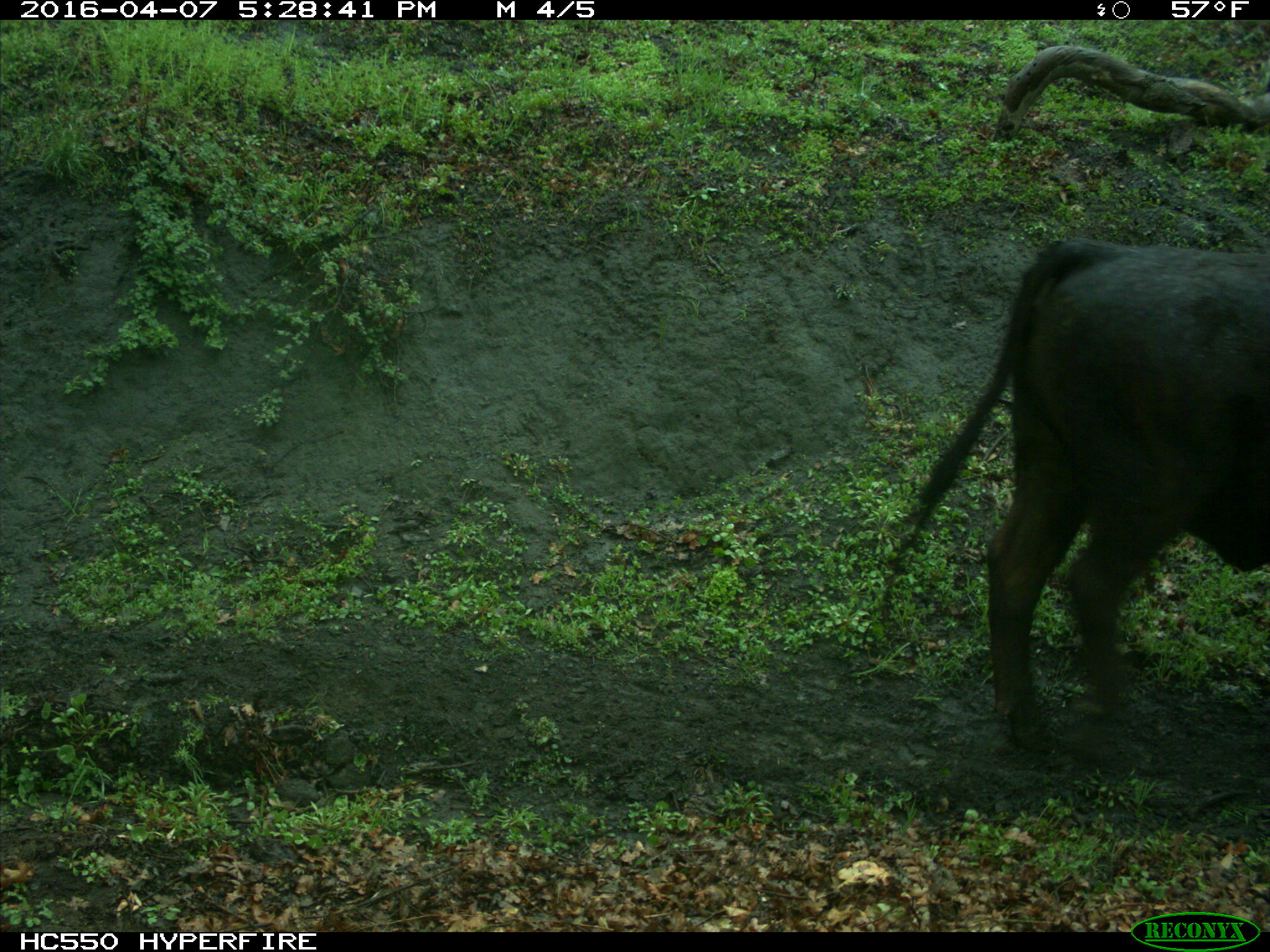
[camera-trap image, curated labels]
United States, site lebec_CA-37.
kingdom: Animalia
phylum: Chordata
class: Mammalia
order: Artiodactyla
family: Bovidae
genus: Bos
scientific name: Bos taurus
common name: domestic cow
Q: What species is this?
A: Bos taurus (domestic cow).